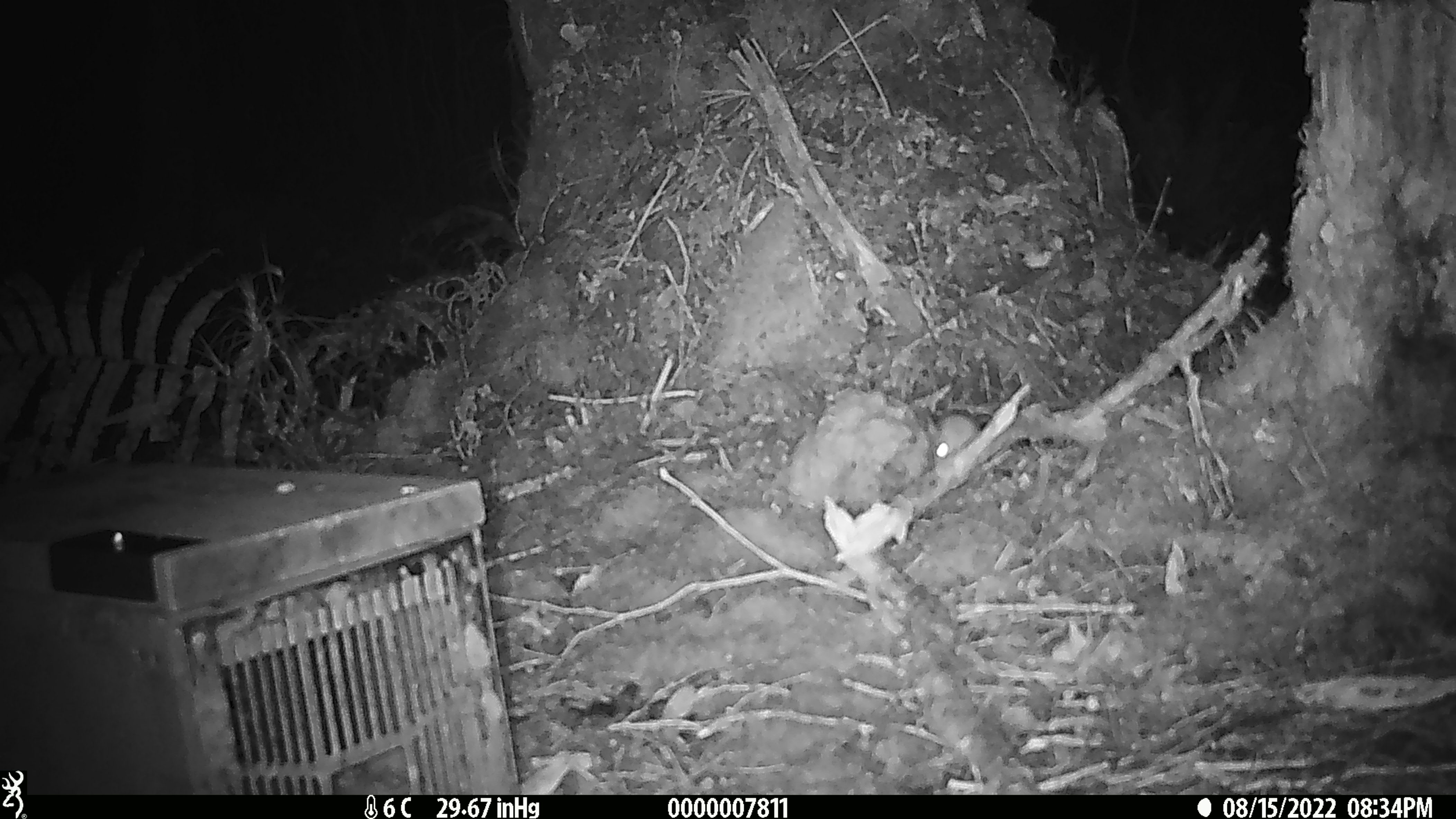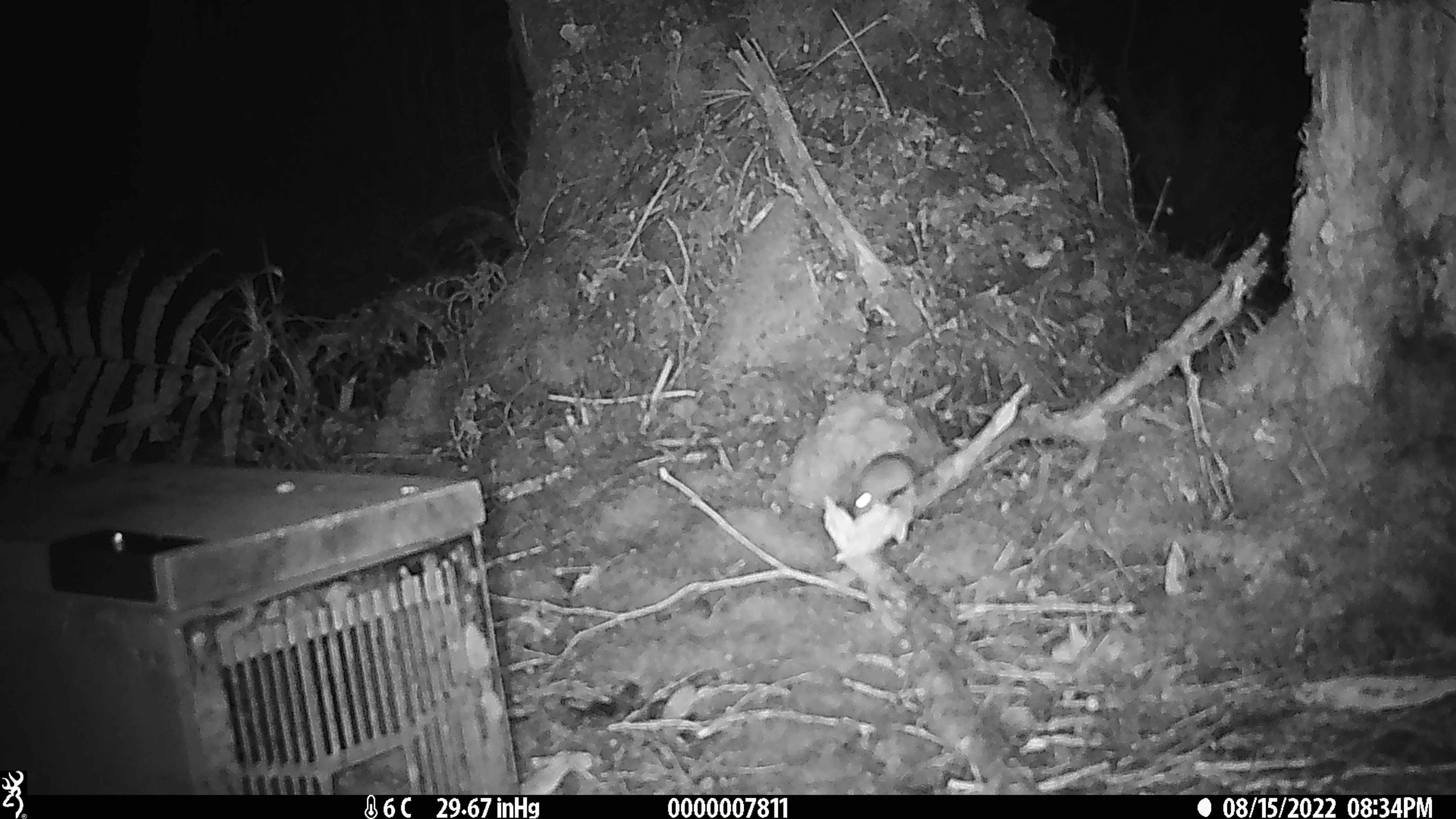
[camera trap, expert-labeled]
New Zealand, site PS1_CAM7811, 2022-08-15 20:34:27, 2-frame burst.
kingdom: Animalia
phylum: Chordata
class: Mammalia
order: Rodentia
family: Muridae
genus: Mus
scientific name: Mus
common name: mouse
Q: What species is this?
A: Mouse (Mus).